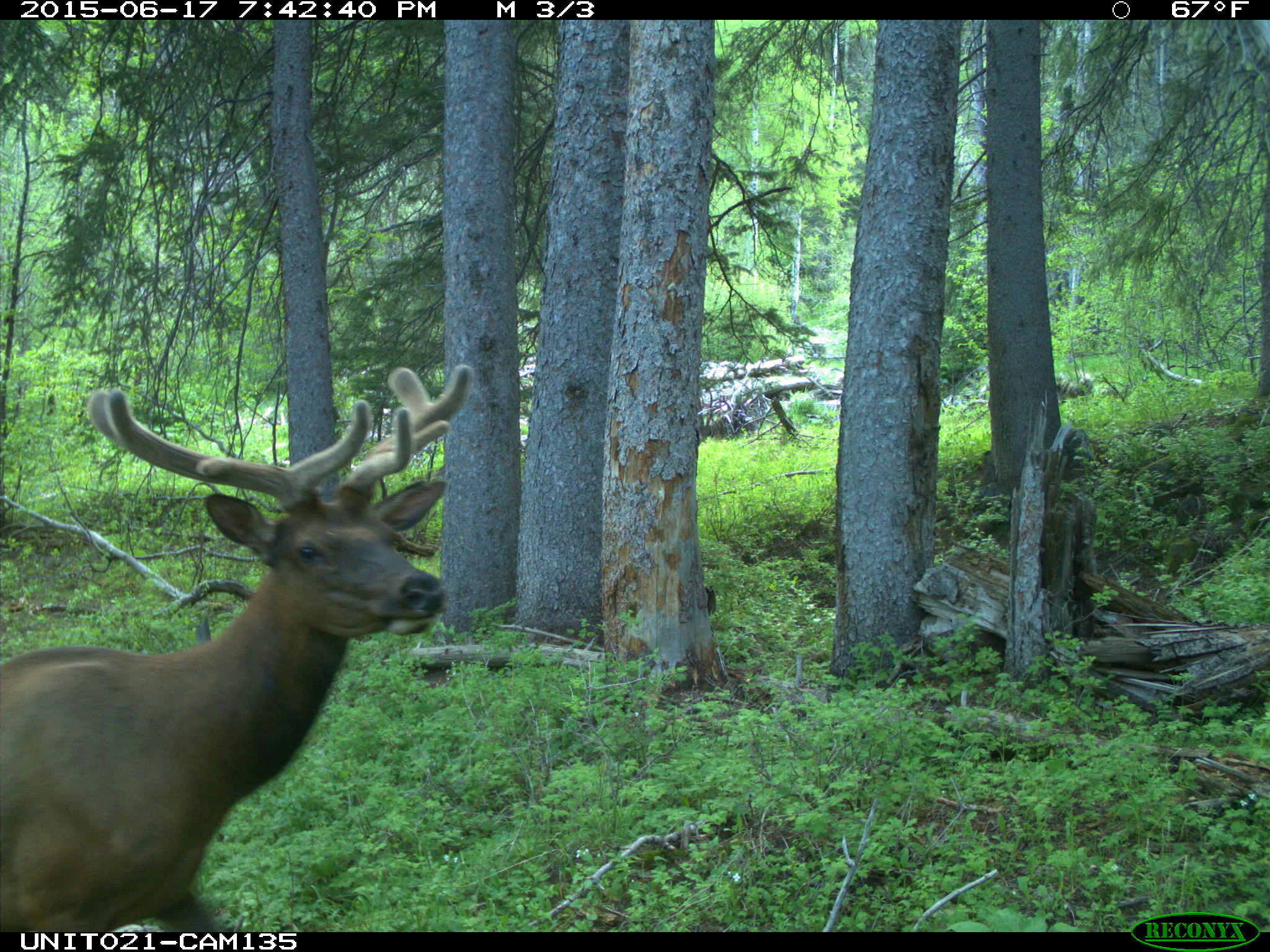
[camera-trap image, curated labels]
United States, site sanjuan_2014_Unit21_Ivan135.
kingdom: Animalia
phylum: Chordata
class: Mammalia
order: Artiodactyla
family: Cervidae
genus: Cervus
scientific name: Cervus elaphus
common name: red deer